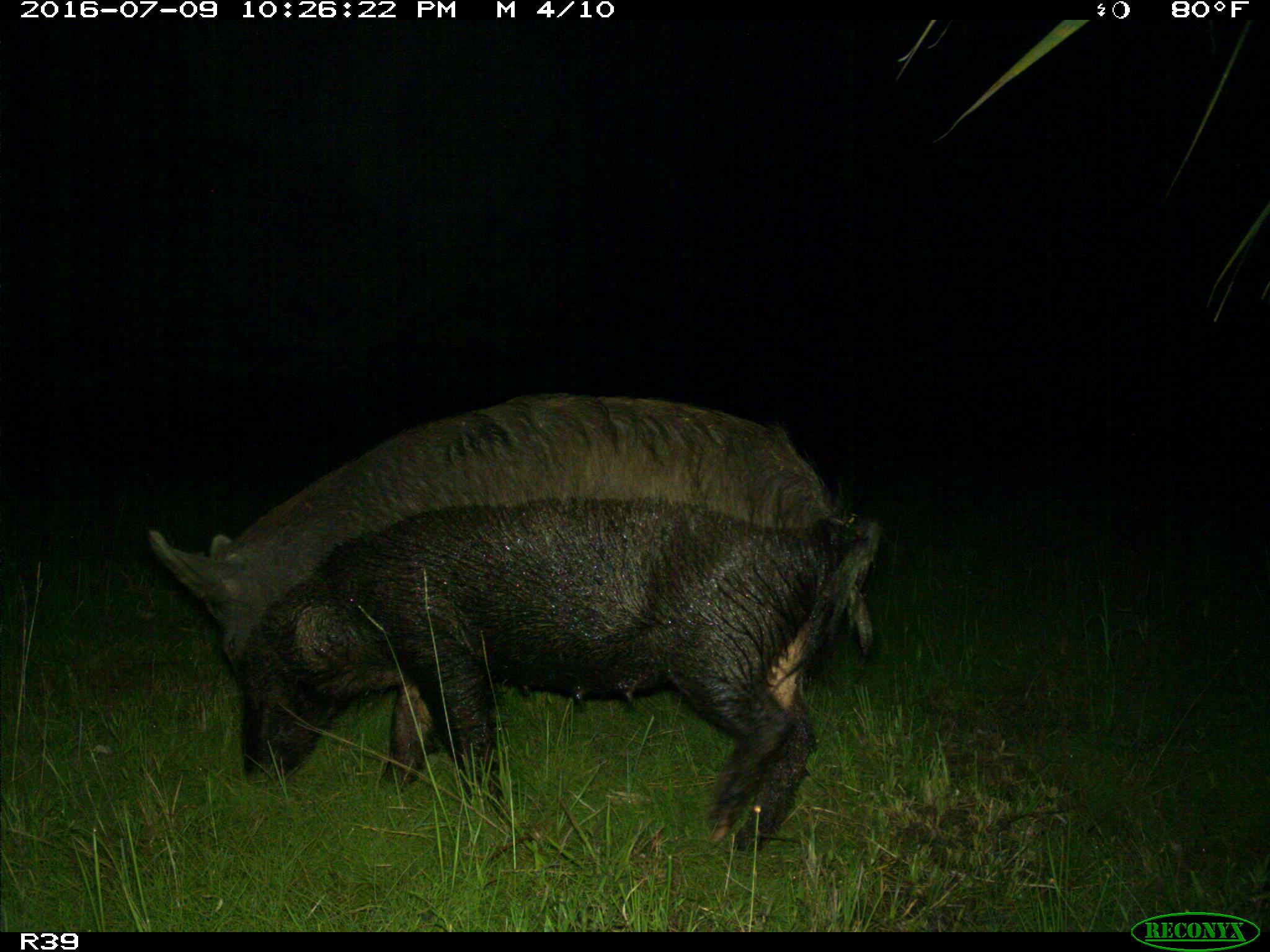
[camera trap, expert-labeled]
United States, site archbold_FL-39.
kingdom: Animalia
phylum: Chordata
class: Mammalia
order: Artiodactyla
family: Suidae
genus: Sus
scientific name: Sus scrofa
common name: wild boar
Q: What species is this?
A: Sus scrofa (wild boar).